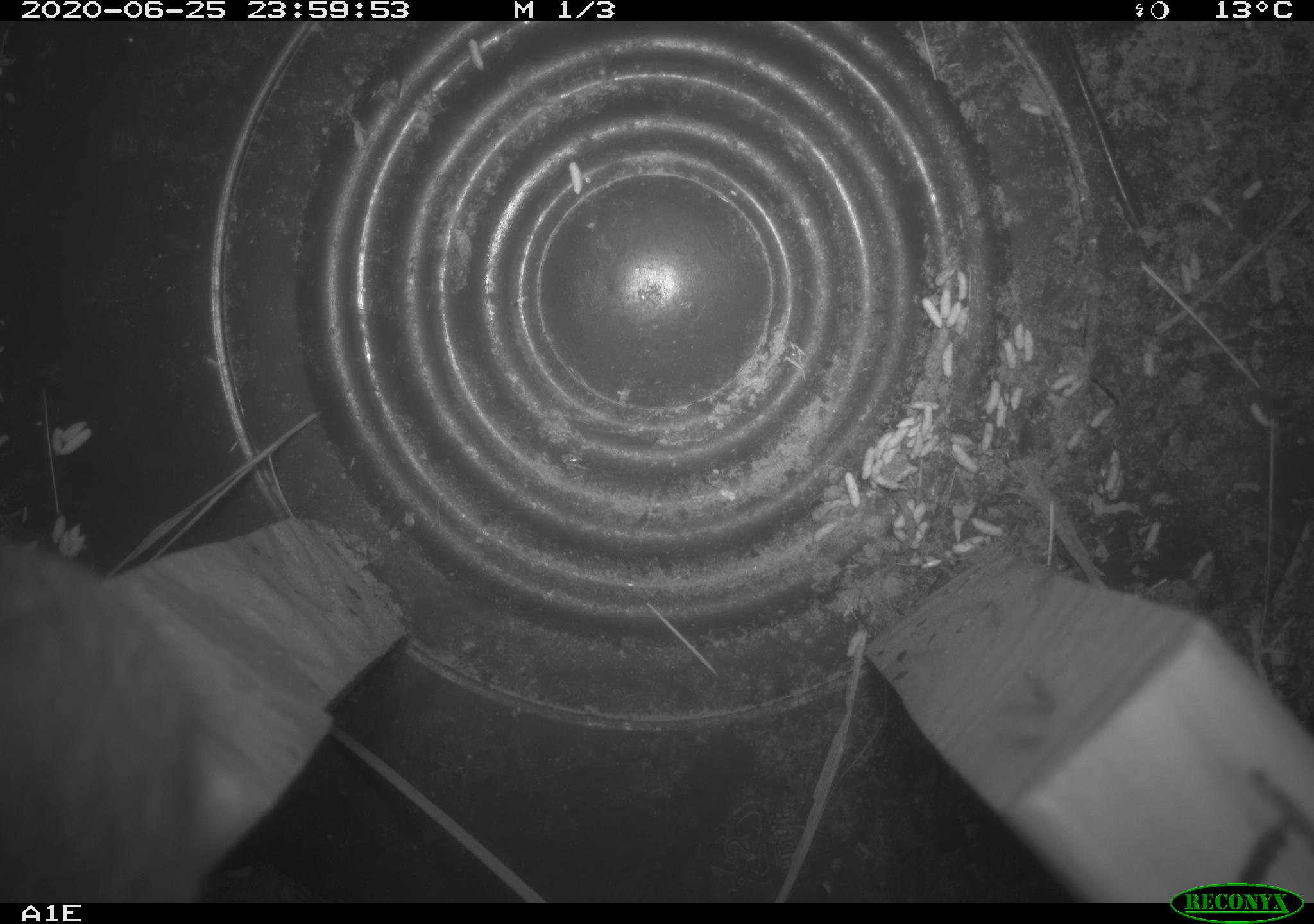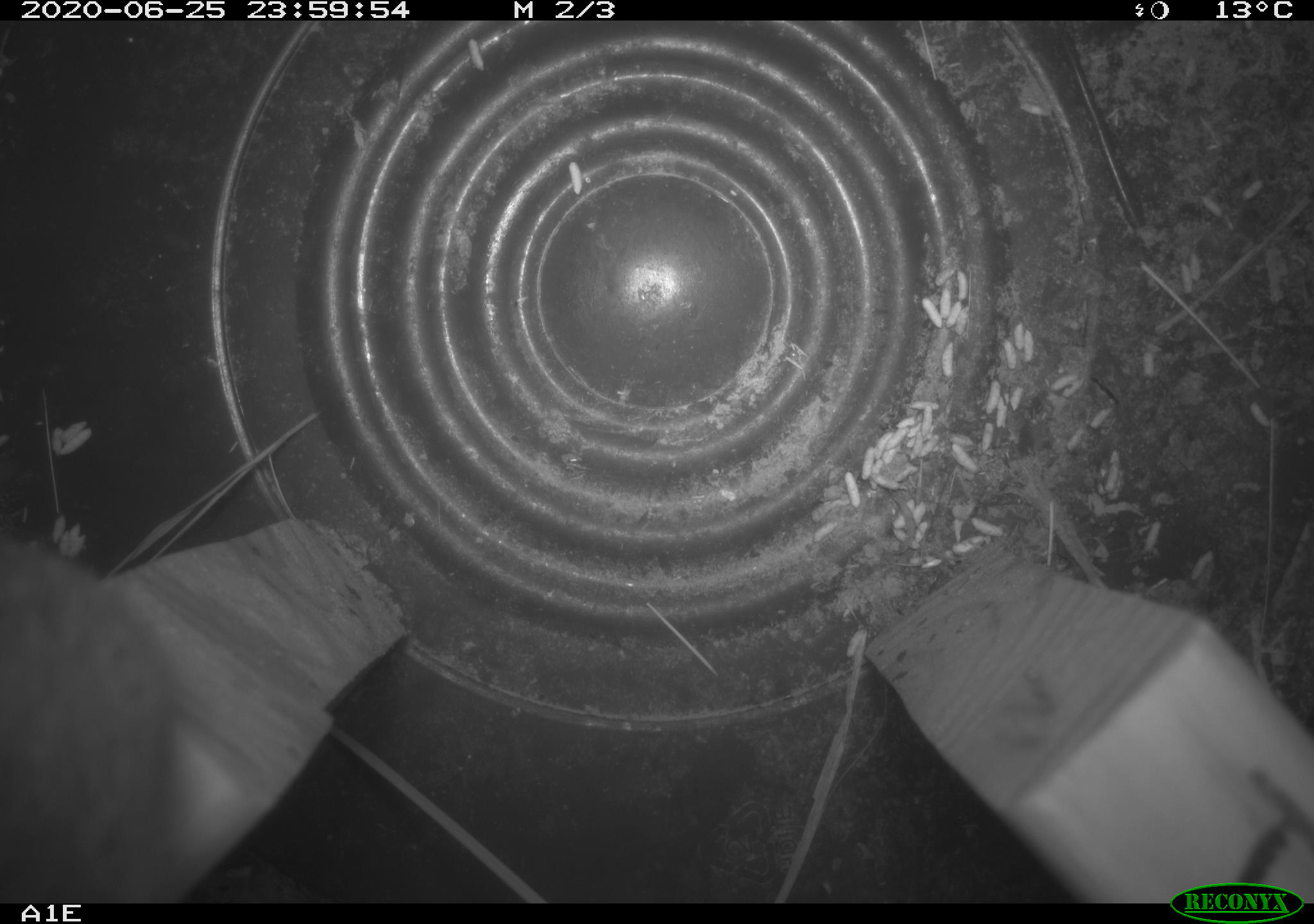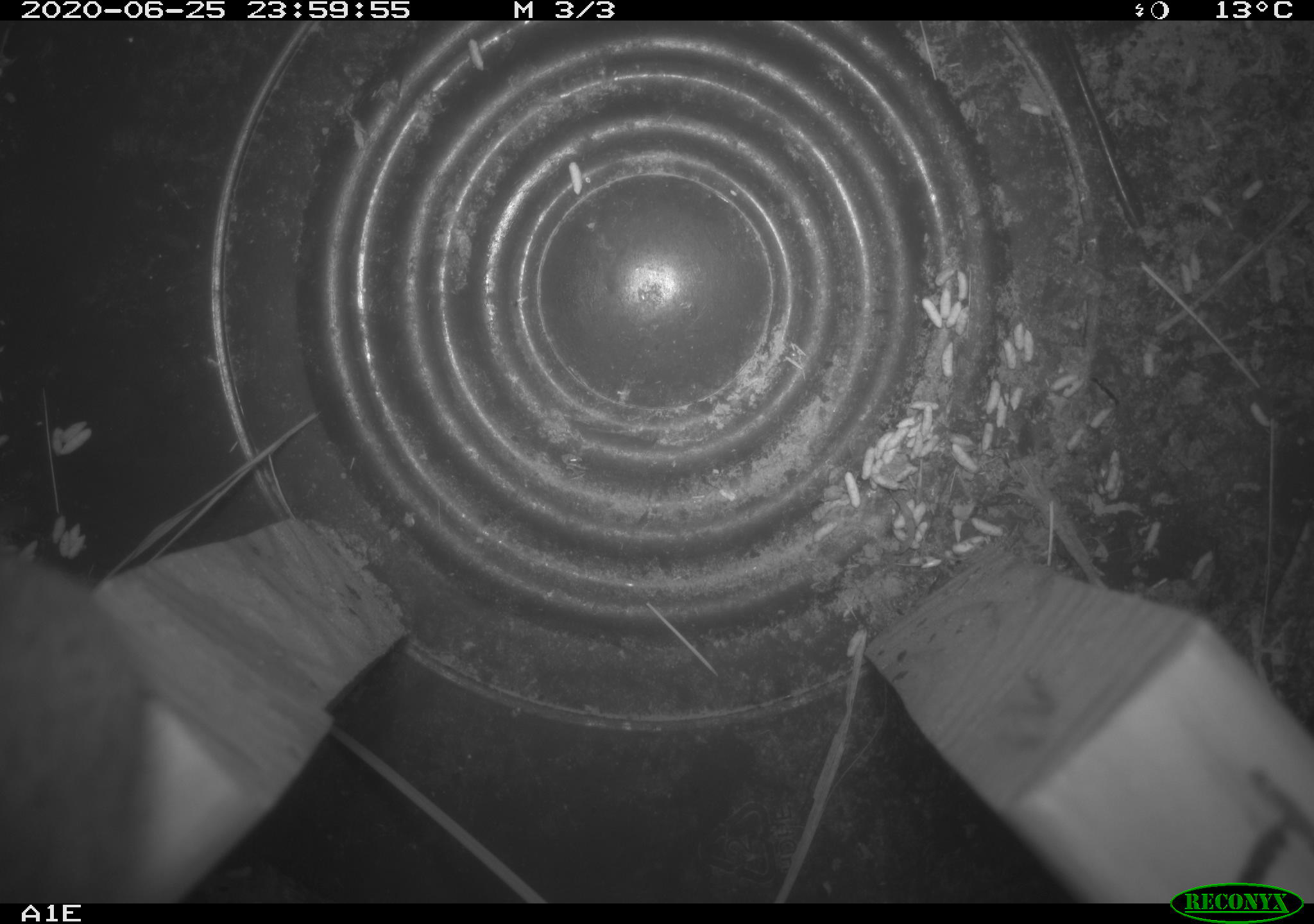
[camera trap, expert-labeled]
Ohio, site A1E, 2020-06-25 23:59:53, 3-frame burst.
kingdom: Animalia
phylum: Chordata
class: Mammalia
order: Rodentia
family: Cricetidae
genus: Microtus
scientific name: Microtus pennsylvanicus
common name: meadow vole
Meadow vole (Microtus pennsylvanicus).